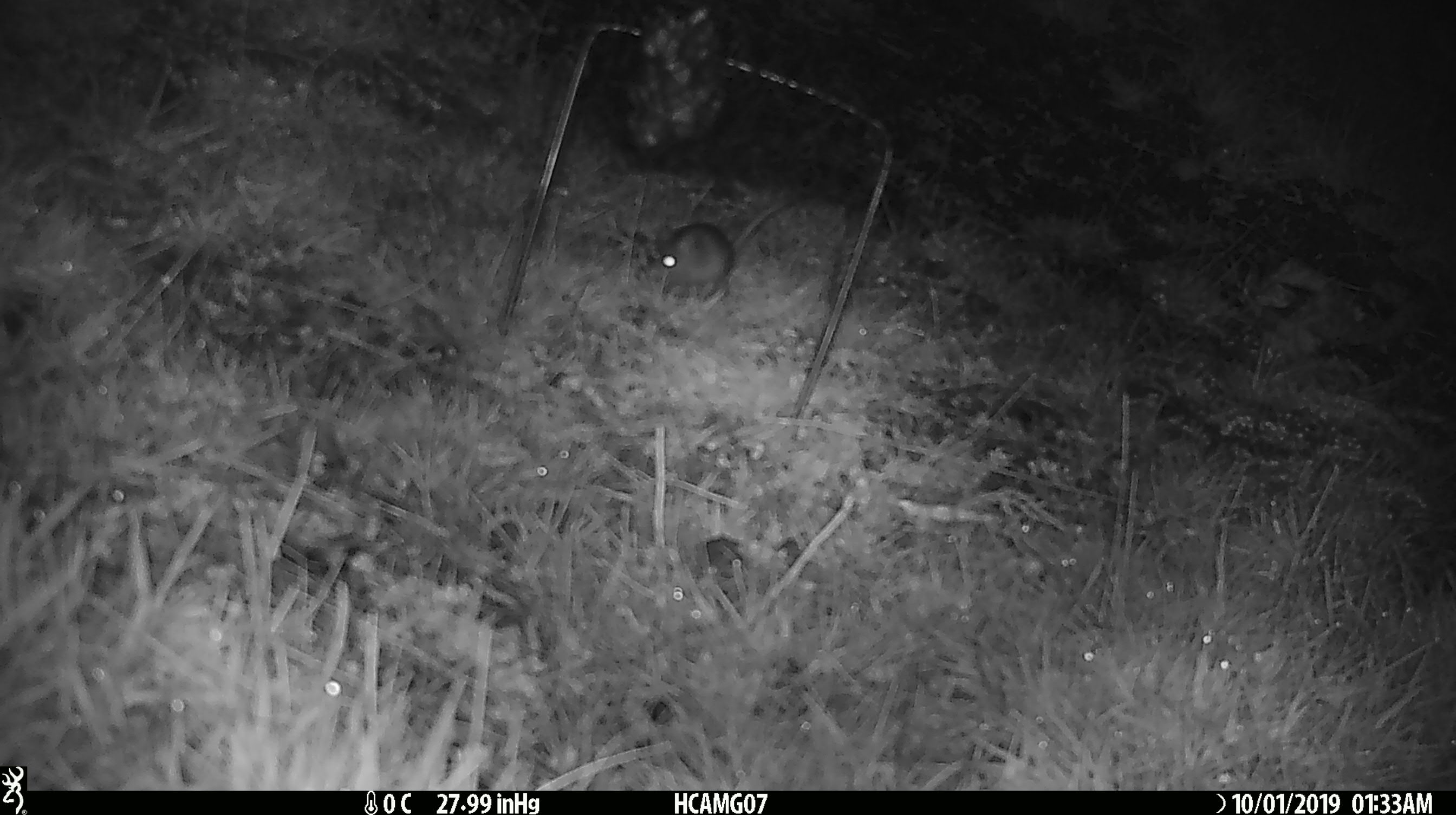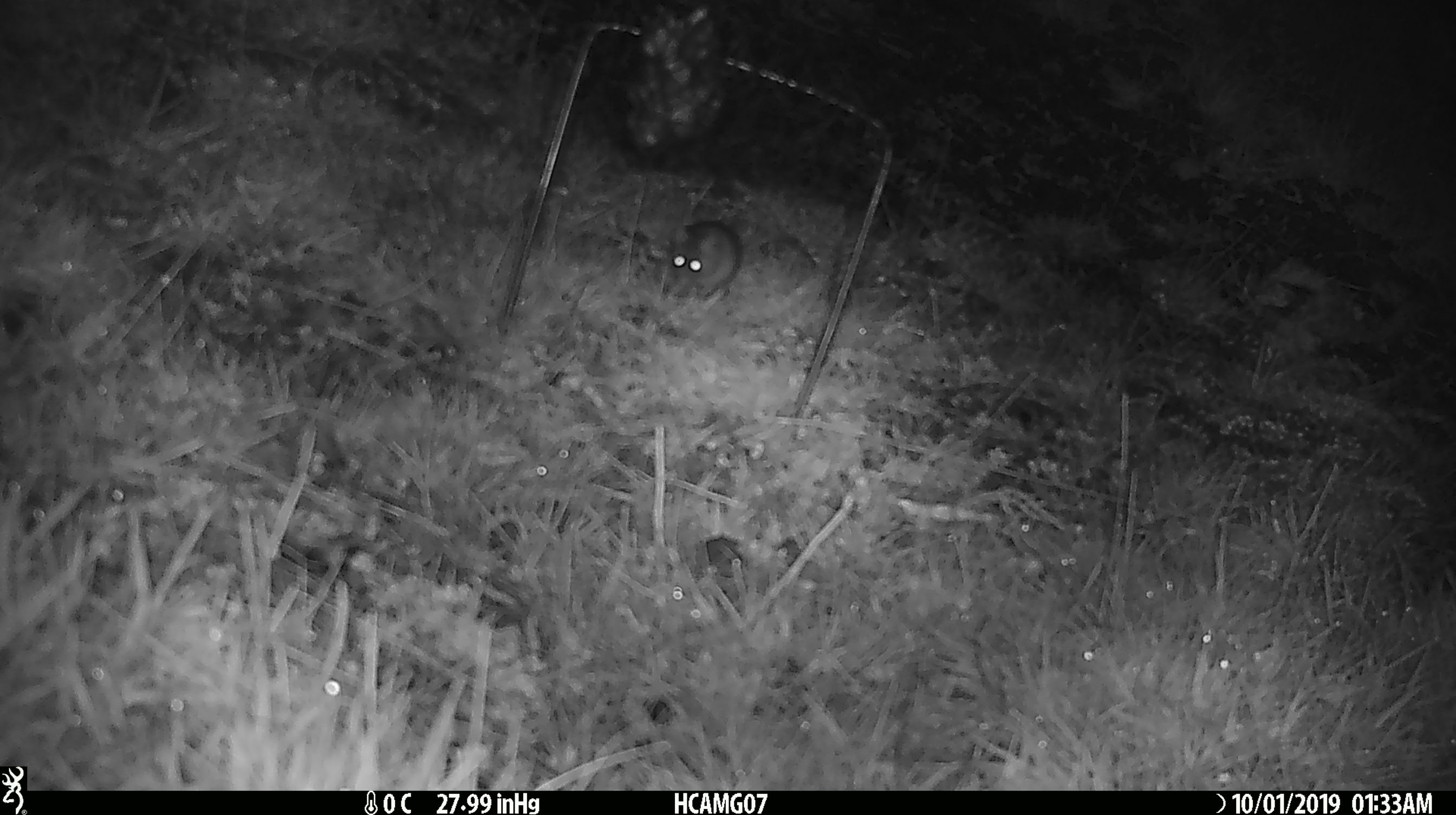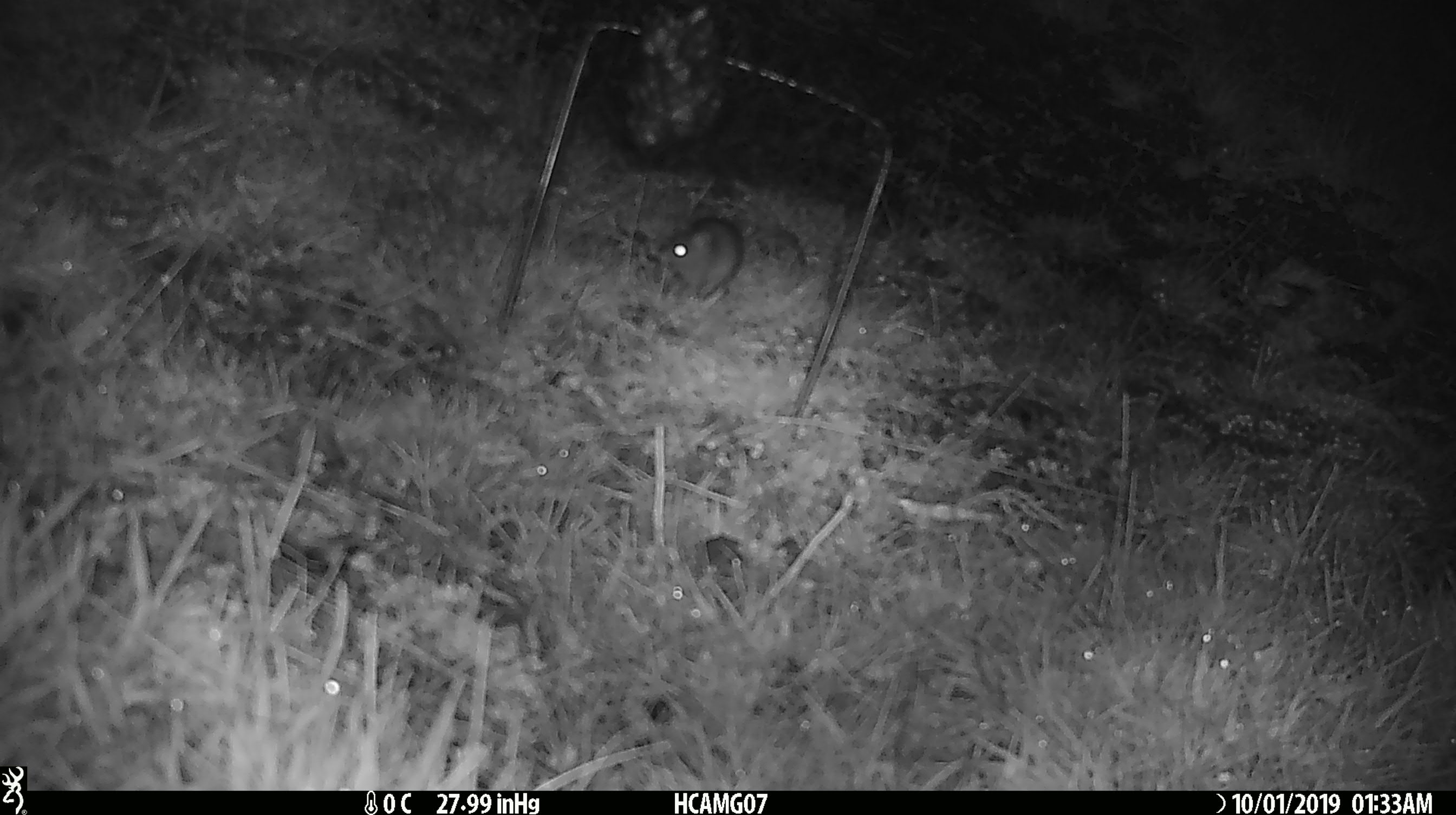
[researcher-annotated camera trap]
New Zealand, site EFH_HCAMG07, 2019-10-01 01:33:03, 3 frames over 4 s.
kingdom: Animalia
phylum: Chordata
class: Mammalia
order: Rodentia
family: Muridae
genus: Mus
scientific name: Mus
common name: mouse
Mouse (Mus).